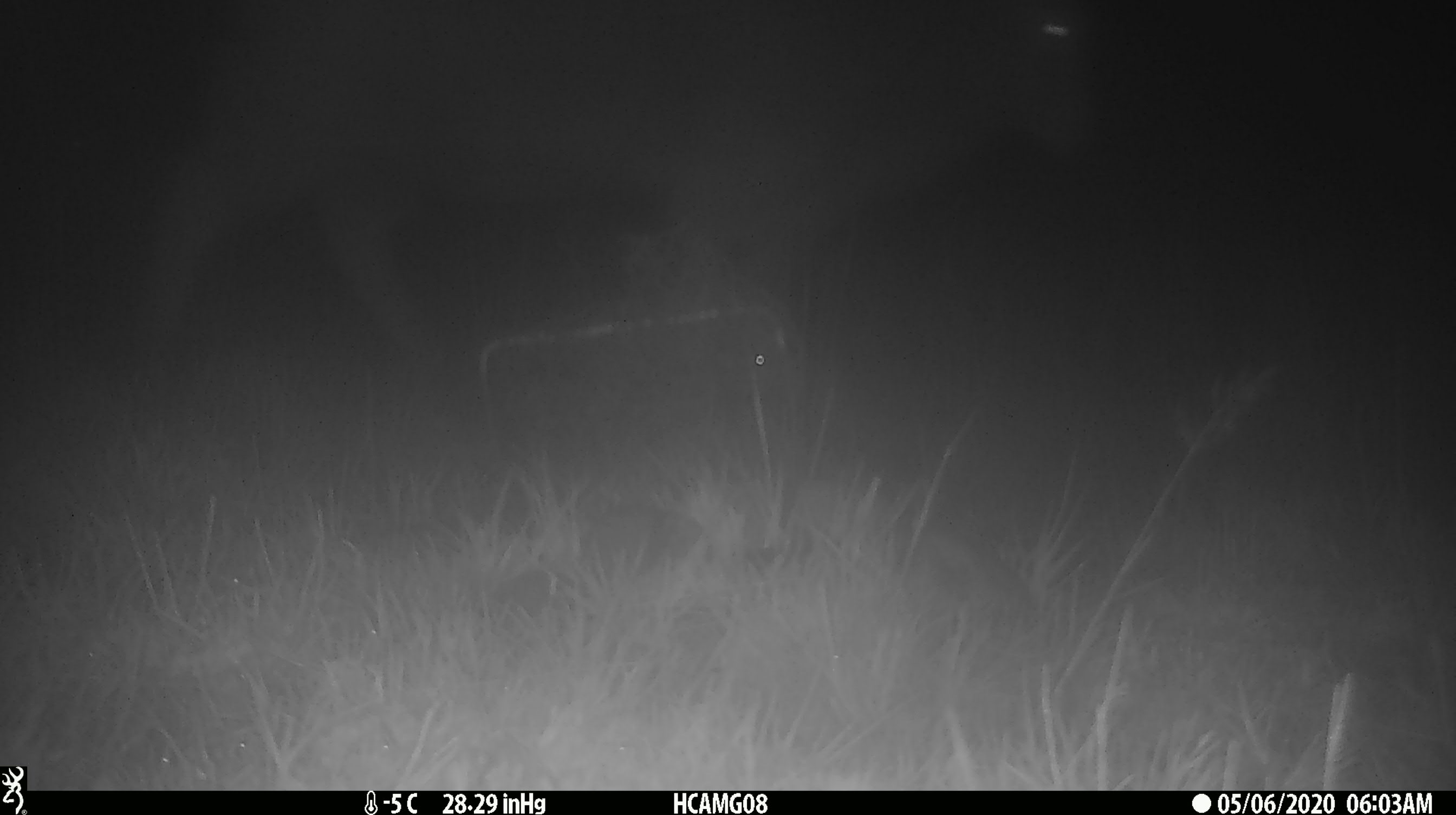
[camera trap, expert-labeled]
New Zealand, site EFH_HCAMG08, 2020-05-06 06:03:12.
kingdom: Animalia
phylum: Chordata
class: Mammalia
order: Artiodactyla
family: Bovidae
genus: Ovis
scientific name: Ovis aries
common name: domestic sheep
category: sheep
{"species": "sheep (domestic sheep) (Ovis aries)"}